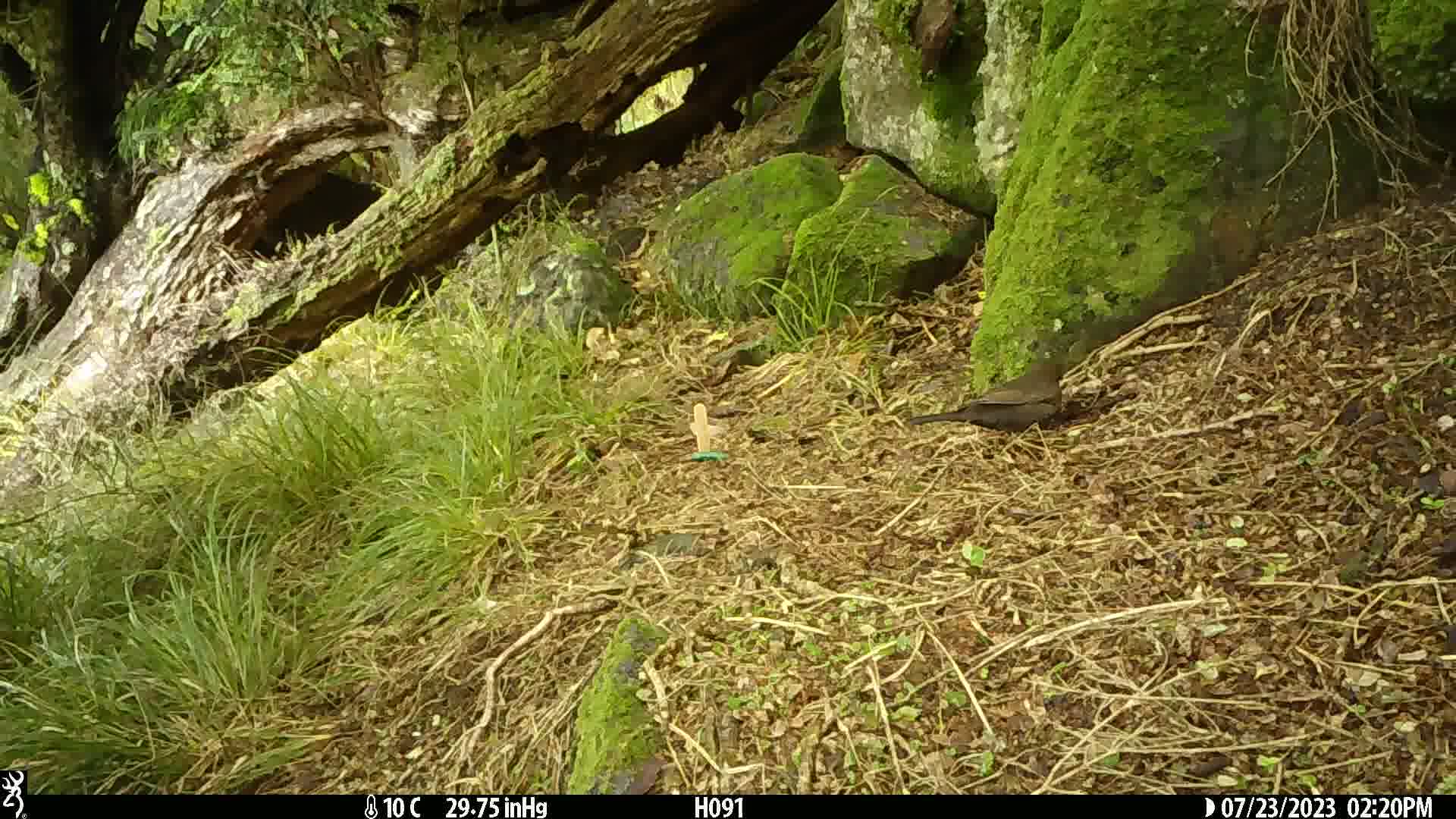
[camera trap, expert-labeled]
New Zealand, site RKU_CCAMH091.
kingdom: Animalia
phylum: Chordata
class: Aves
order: Passeriformes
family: Turdidae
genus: Turdus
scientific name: Turdus merula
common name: eurasian blackbird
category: blackbird